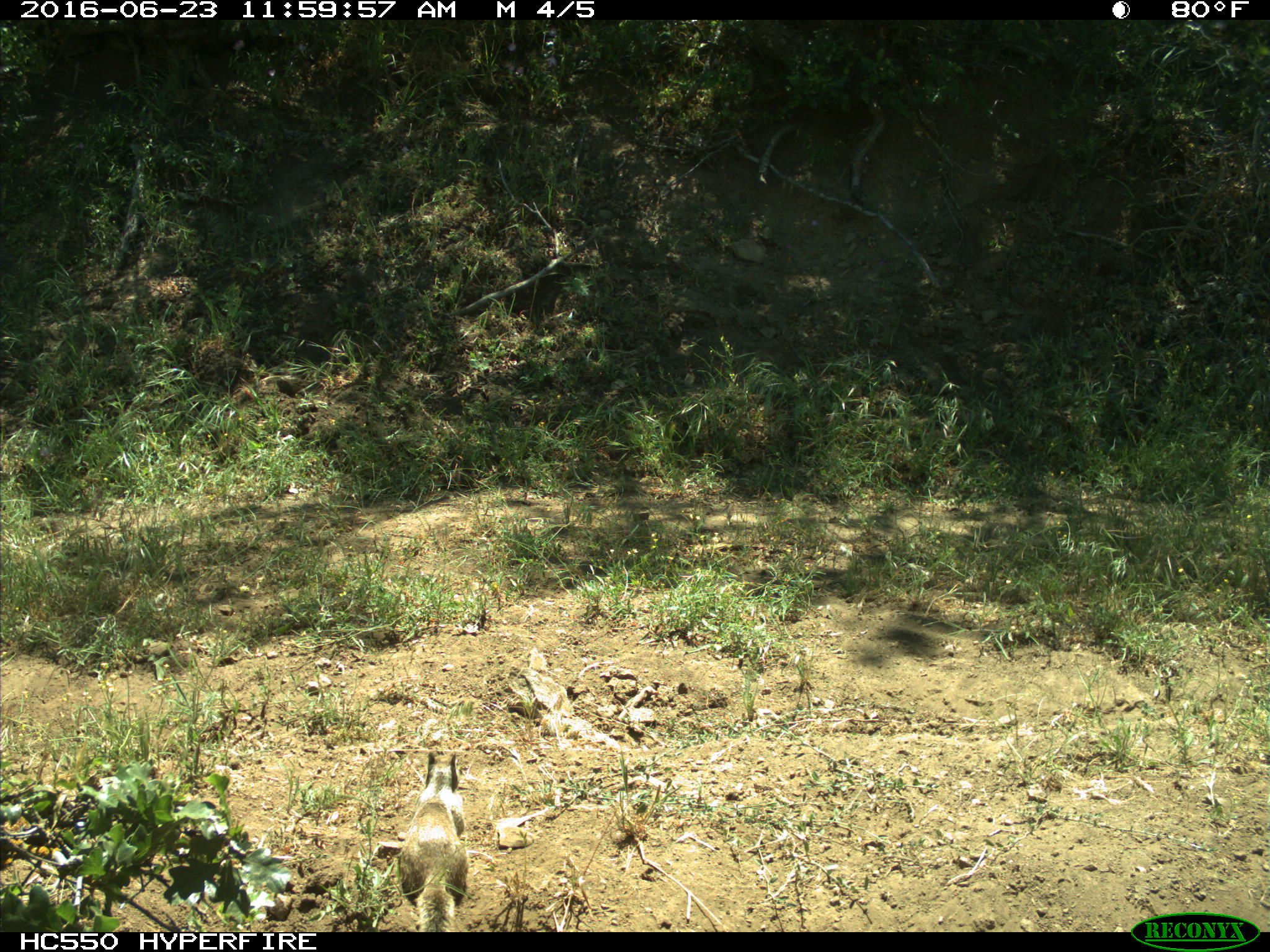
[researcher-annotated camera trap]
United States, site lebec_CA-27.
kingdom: Animalia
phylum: Chordata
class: Mammalia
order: Rodentia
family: Sciuridae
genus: Otospermophilus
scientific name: Otospermophilus beecheyi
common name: california ground squirrel